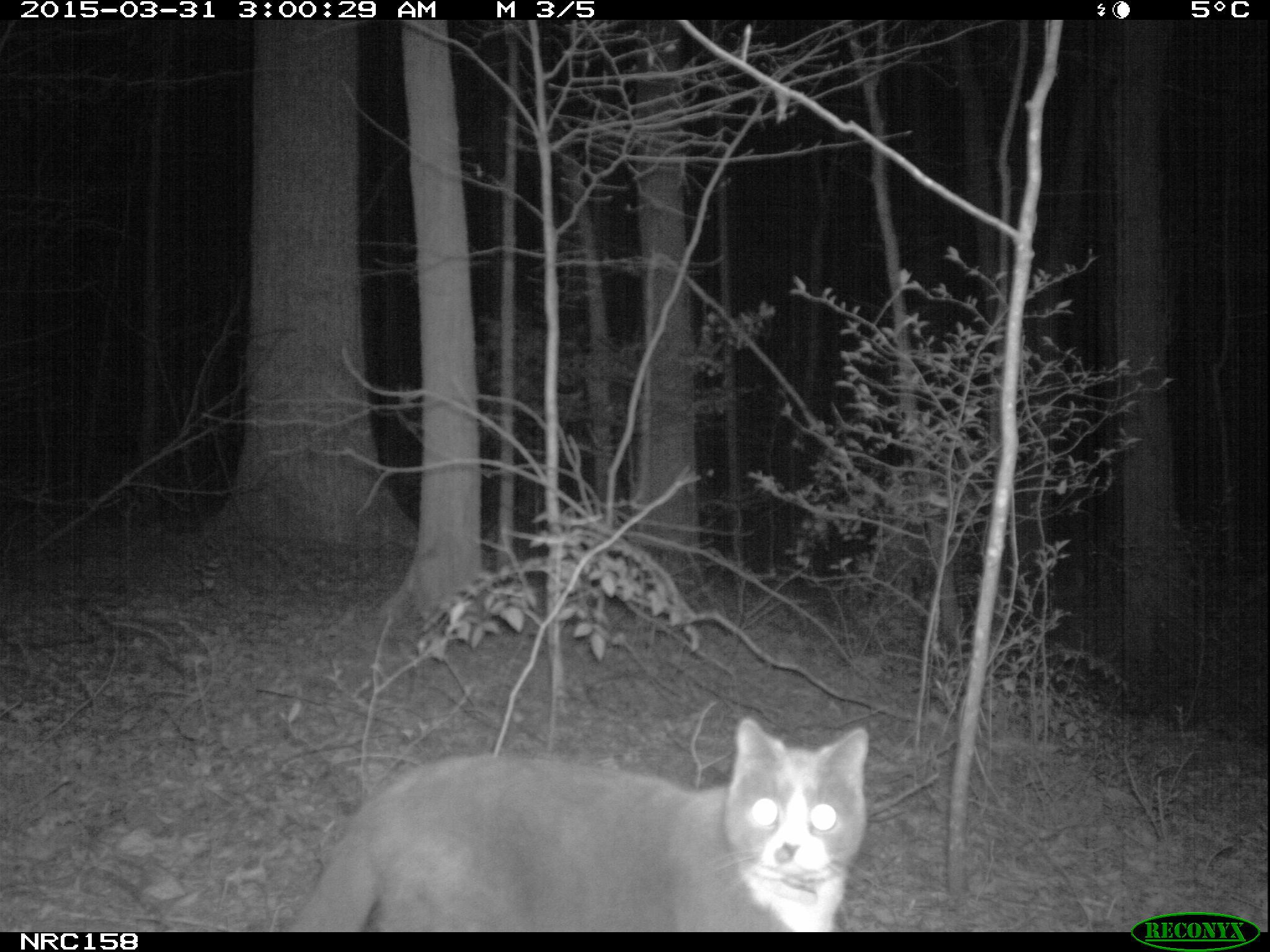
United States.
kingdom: Animalia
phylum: Chordata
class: Mammalia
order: Carnivora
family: Felidae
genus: Felis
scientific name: Felis catus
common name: domestic cat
Domestic Cat (Felis catus).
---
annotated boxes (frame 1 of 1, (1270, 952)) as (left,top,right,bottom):
Domestic Cat: (276,713,892,936)